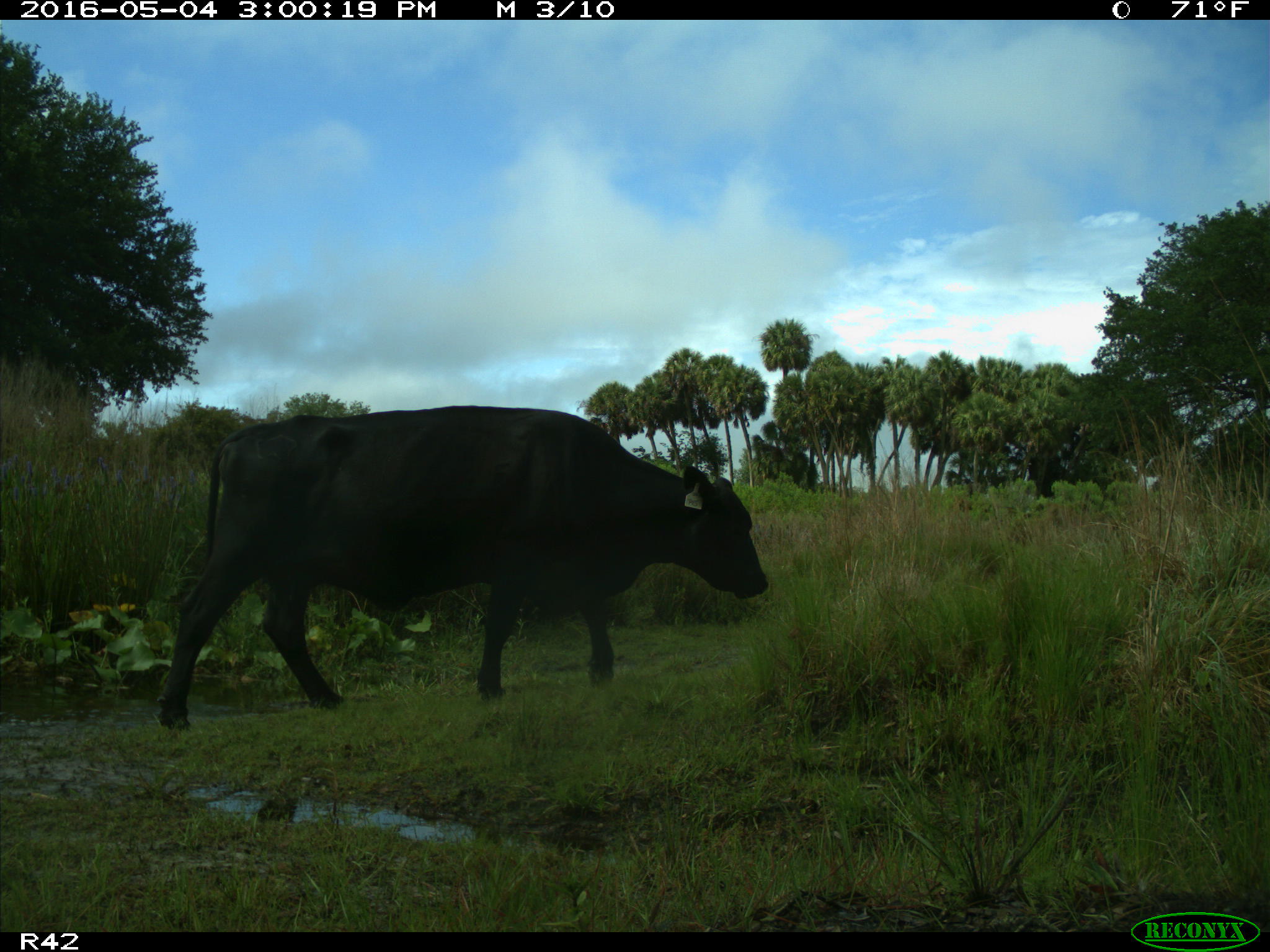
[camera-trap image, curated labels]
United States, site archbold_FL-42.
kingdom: Animalia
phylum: Chordata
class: Mammalia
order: Artiodactyla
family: Bovidae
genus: Bos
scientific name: Bos taurus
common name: domestic cow